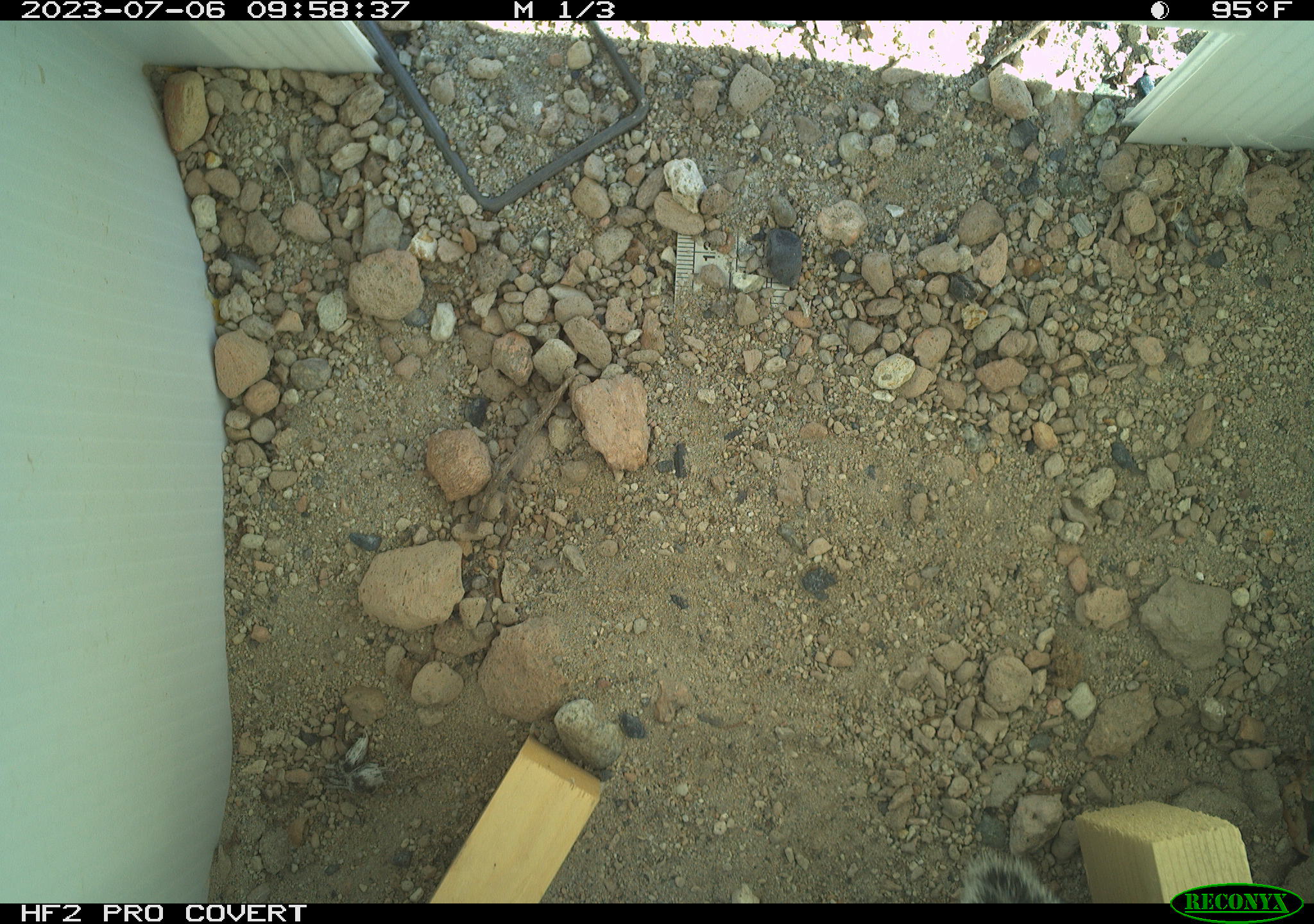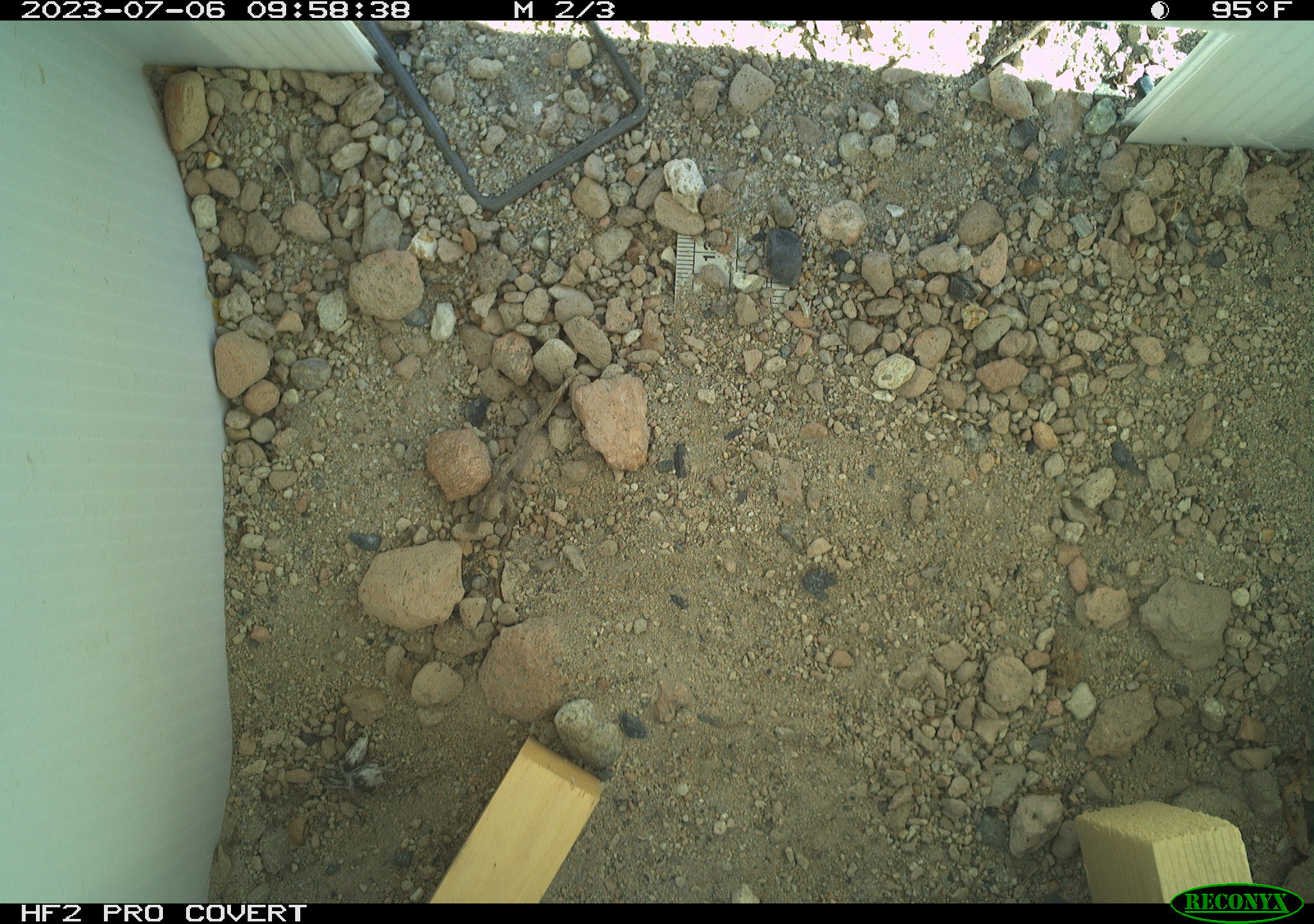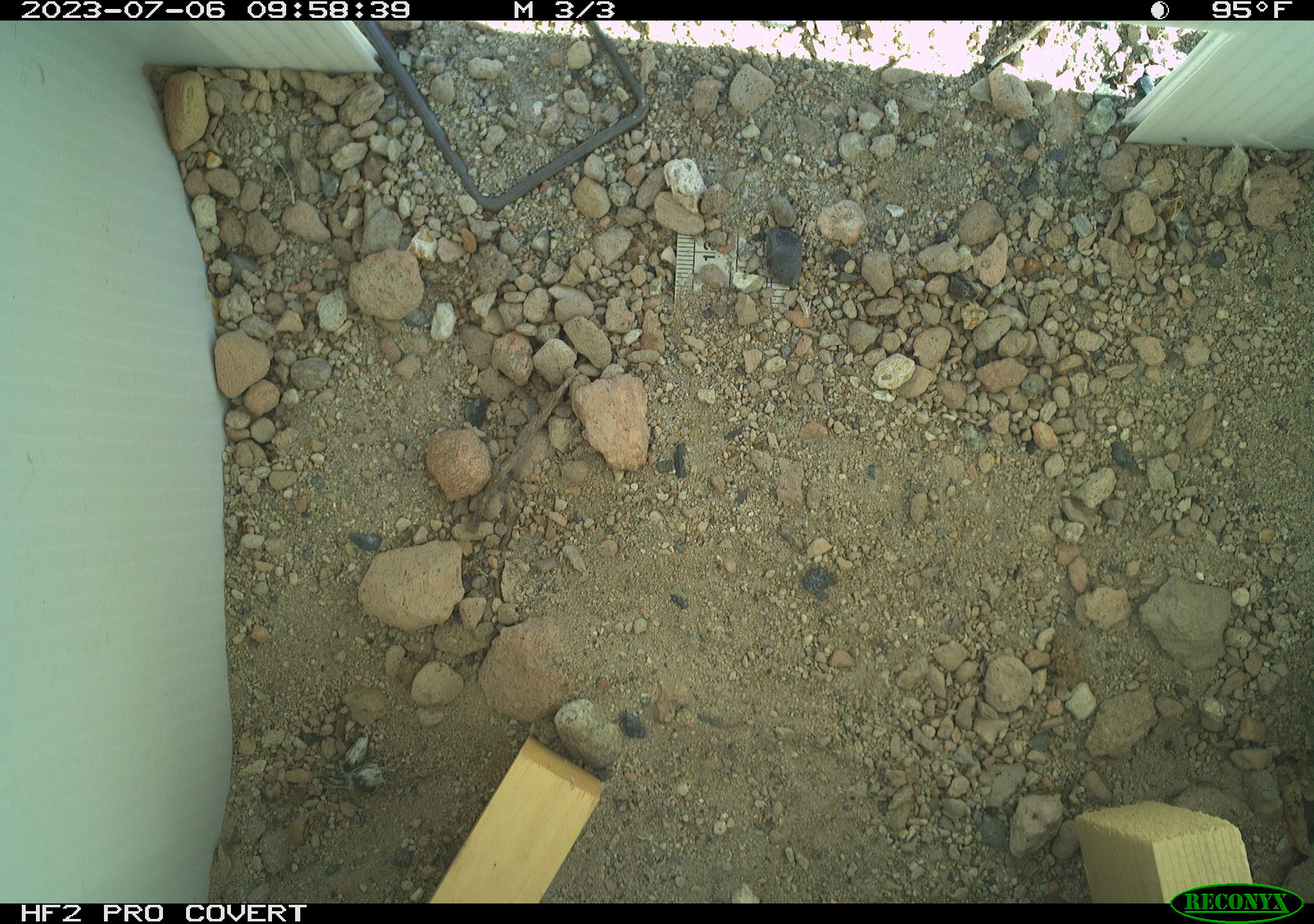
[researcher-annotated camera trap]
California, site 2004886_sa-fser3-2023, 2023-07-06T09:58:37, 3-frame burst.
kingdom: Animalia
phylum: Chordata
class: Mammalia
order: Rodentia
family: Sciuridae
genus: Ammospermophilus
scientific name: Ammospermophilus leucurus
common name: white-tailed antelope squirrel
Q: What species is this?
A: White-tailed antelope squirrel (Ammospermophilus leucurus).